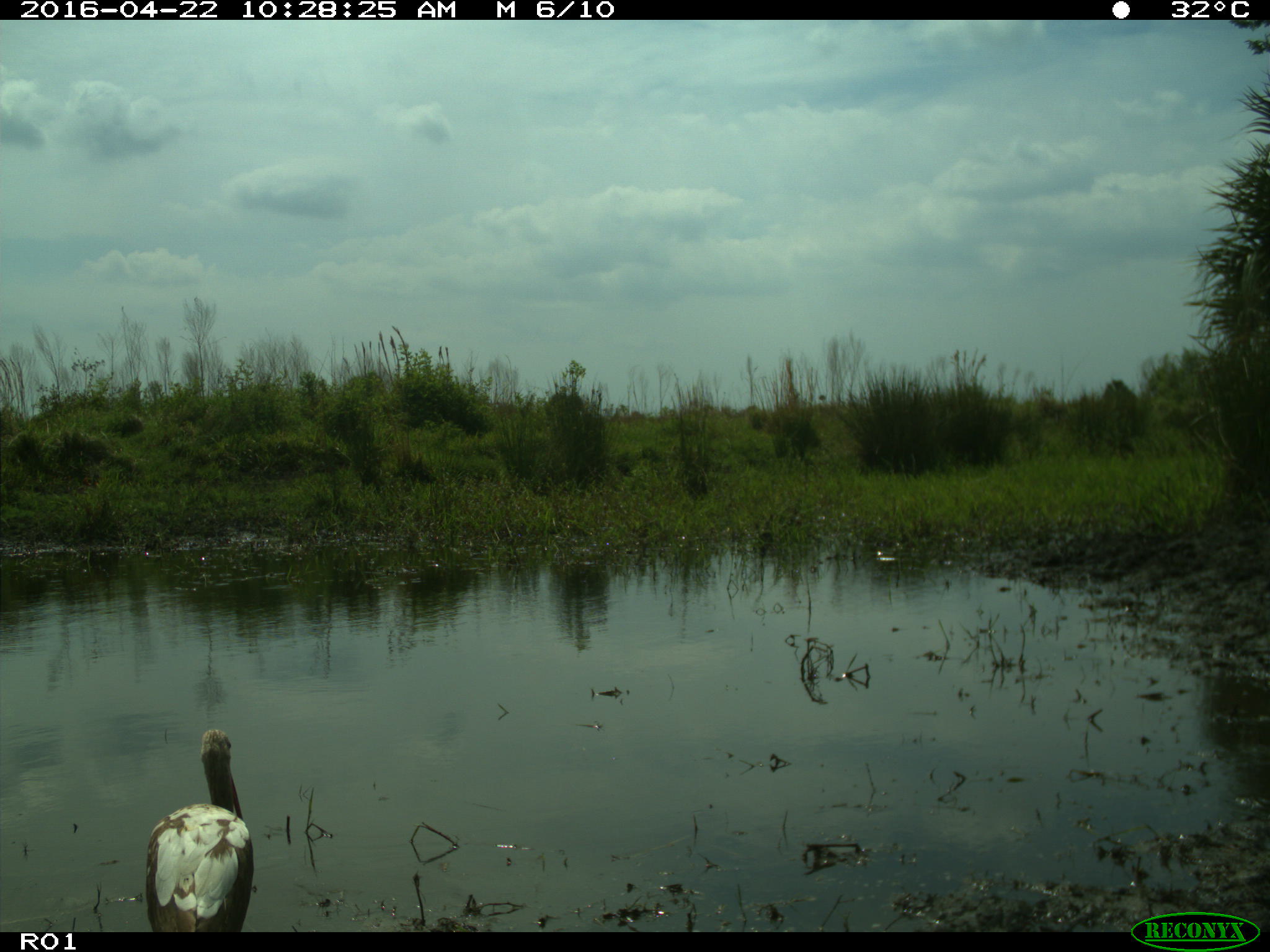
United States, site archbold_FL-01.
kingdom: Animalia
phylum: Chordata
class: Aves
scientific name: Aves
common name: birds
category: unidentified bird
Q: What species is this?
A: Unidentified bird (birds) (Aves).